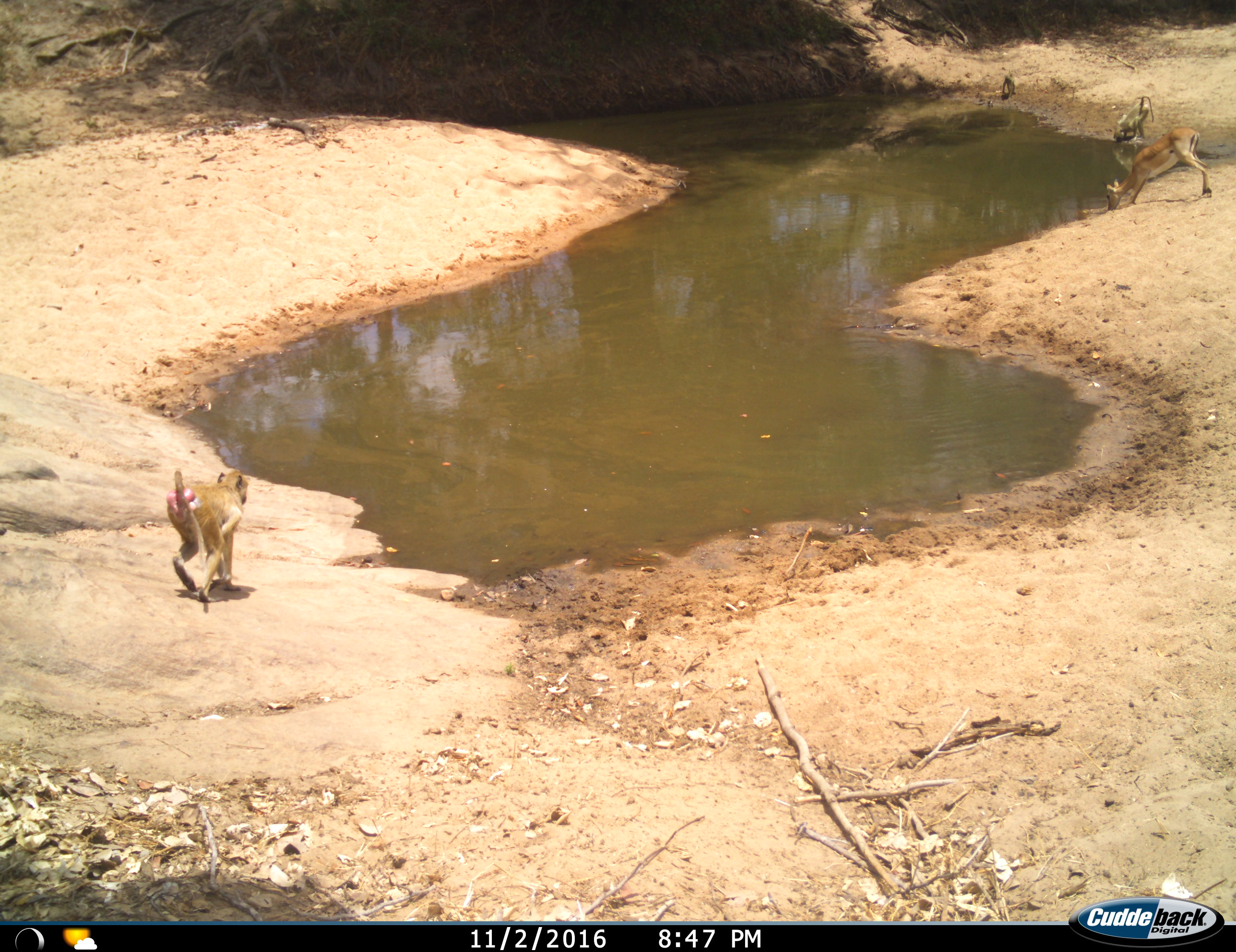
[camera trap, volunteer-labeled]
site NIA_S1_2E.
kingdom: Animalia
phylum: Chordata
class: Mammalia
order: Primates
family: Cercopithecidae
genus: Papio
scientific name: Papio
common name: baboon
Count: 3.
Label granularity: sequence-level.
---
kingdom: Animalia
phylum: Chordata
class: Mammalia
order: Artiodactyla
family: Bovidae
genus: Aepyceros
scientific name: Aepyceros melampus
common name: impala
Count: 1.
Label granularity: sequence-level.